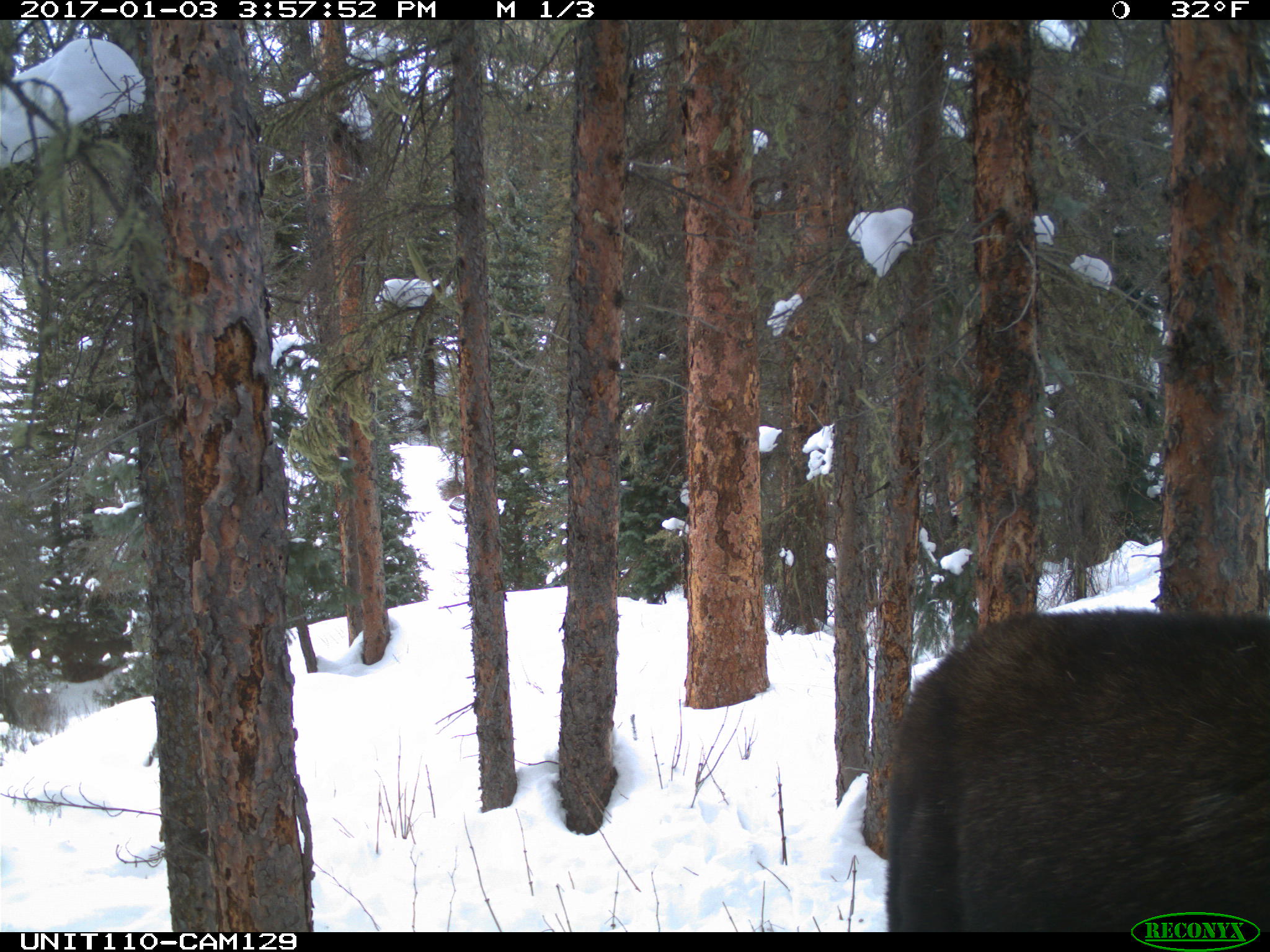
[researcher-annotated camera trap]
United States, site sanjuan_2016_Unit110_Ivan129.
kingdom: Animalia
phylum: Chordata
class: Mammalia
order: Artiodactyla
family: Cervidae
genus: Alces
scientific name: Alces alces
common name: moose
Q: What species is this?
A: Alces alces (moose).